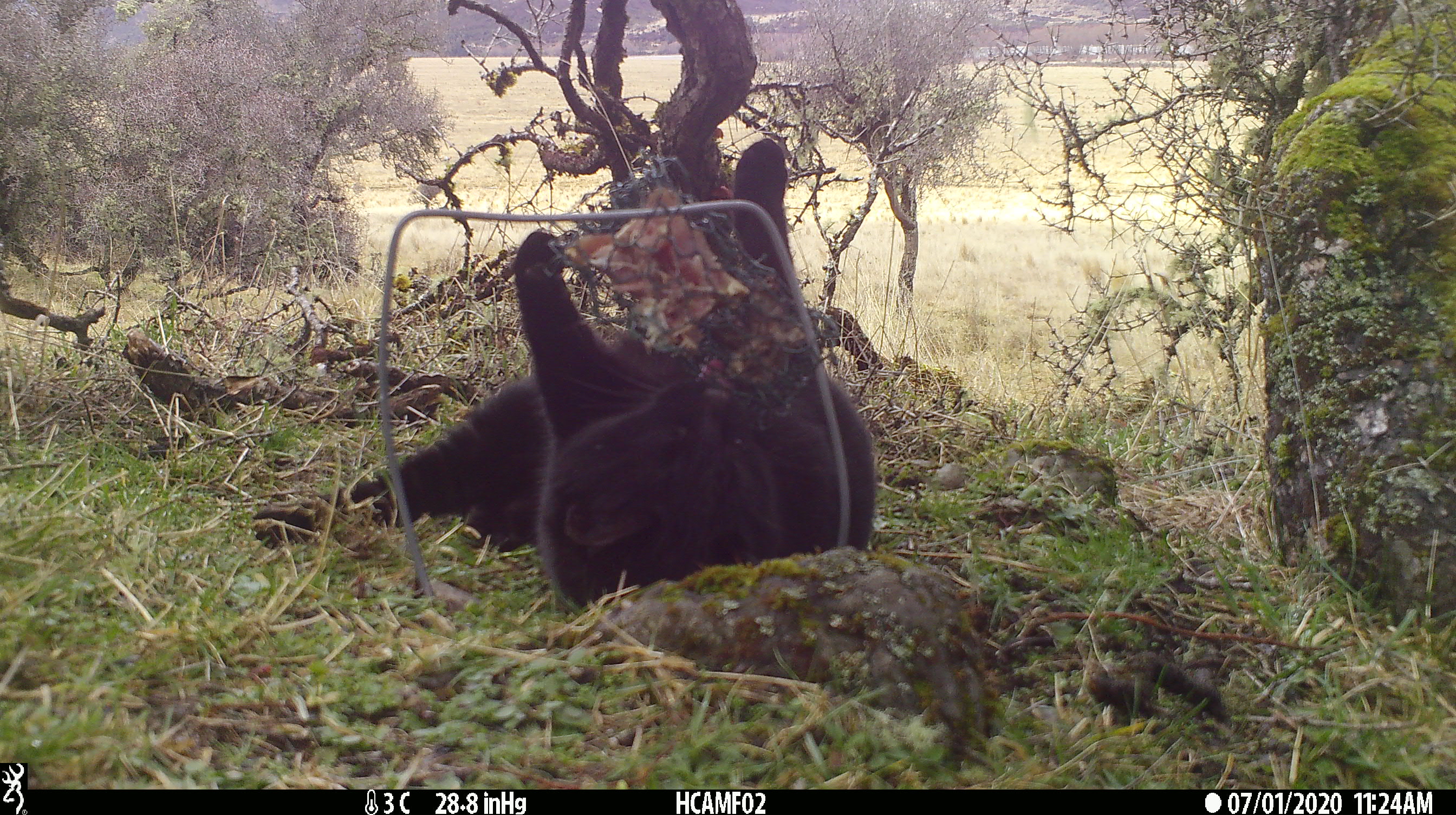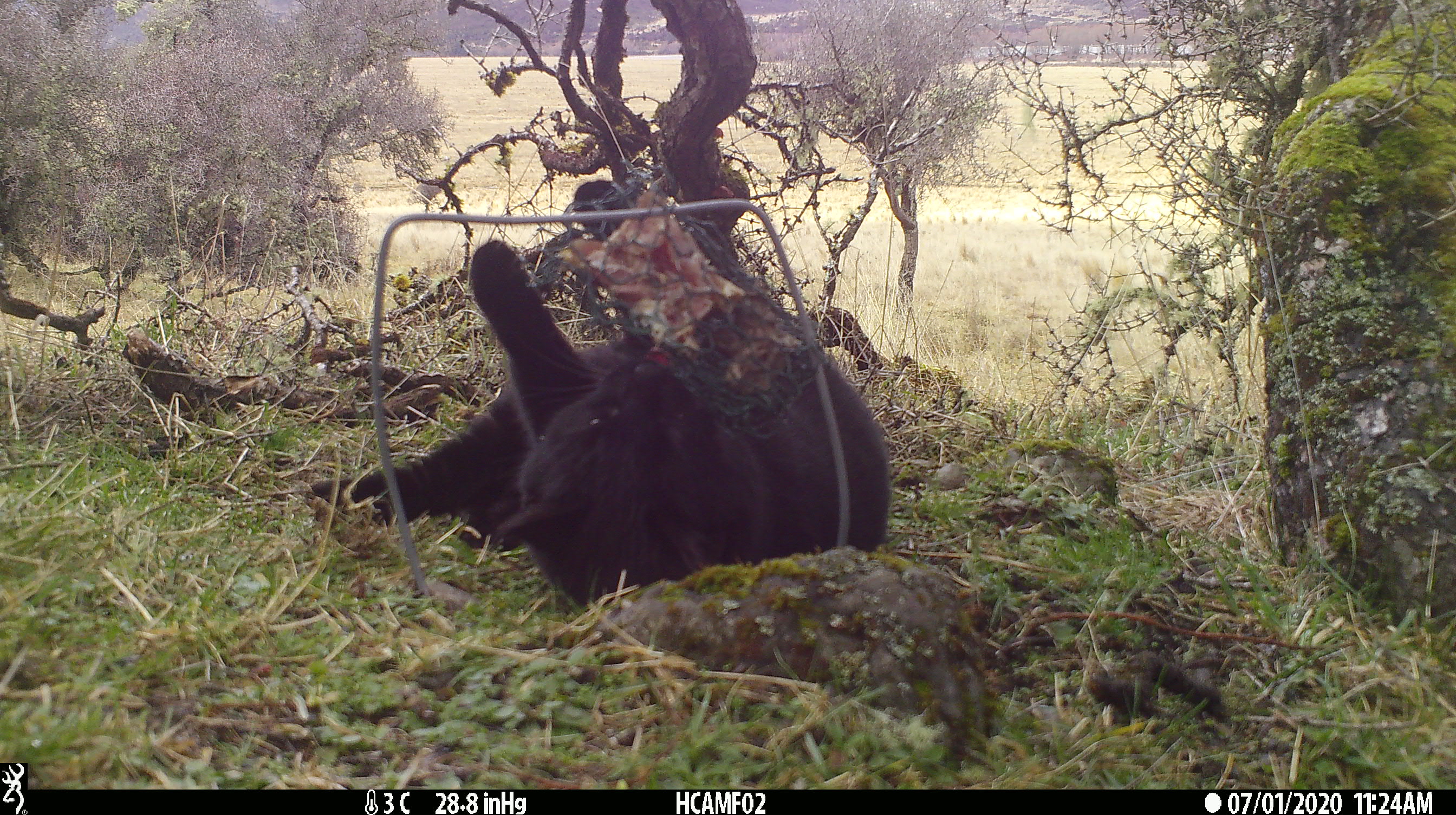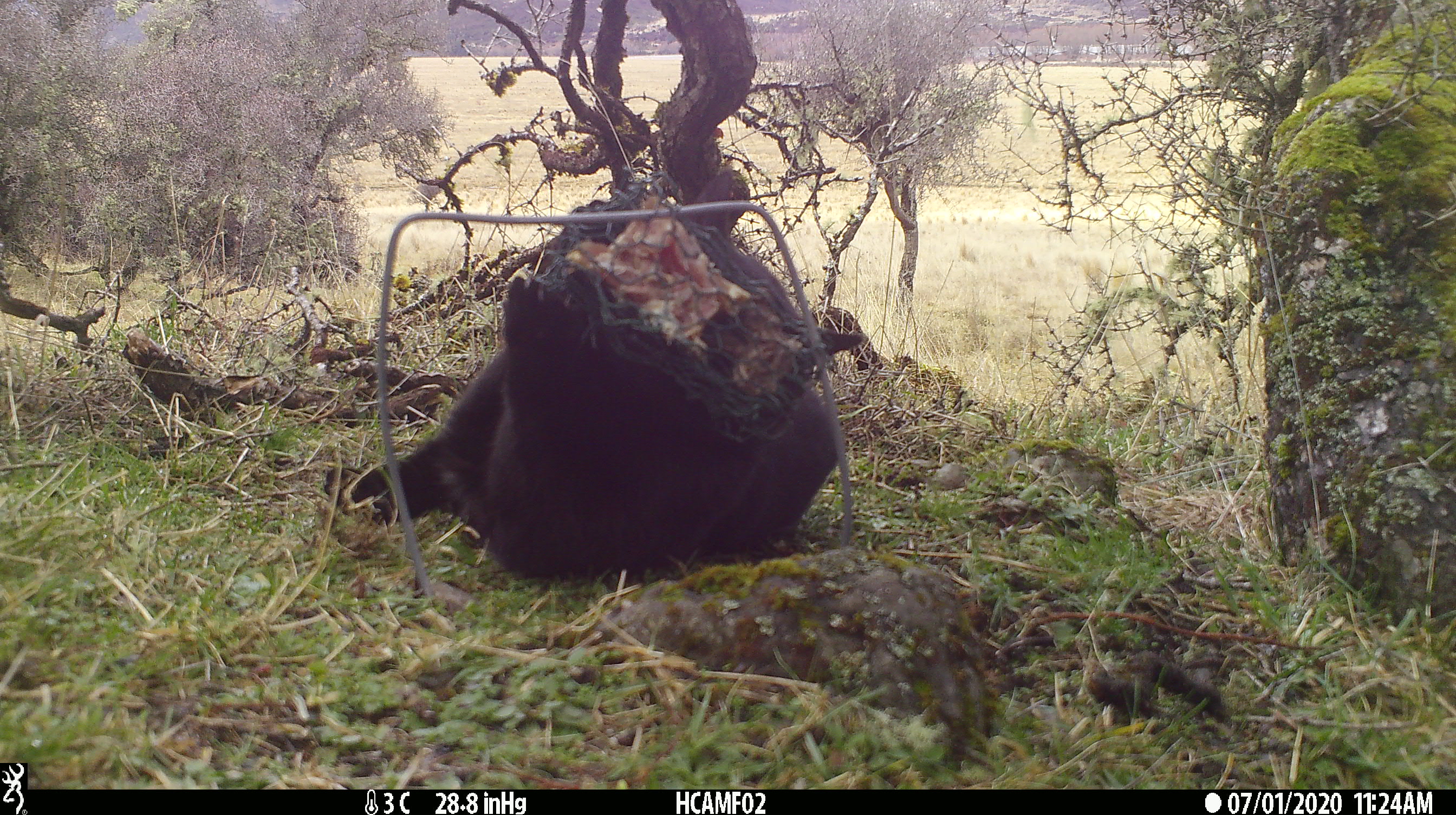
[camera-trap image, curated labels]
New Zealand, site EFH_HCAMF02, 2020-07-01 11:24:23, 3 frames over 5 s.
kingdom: Animalia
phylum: Chordata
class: Mammalia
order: Carnivora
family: Felidae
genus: Felis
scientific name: Felis catus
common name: domestic cat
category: cat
Cat (domestic cat) (Felis catus).